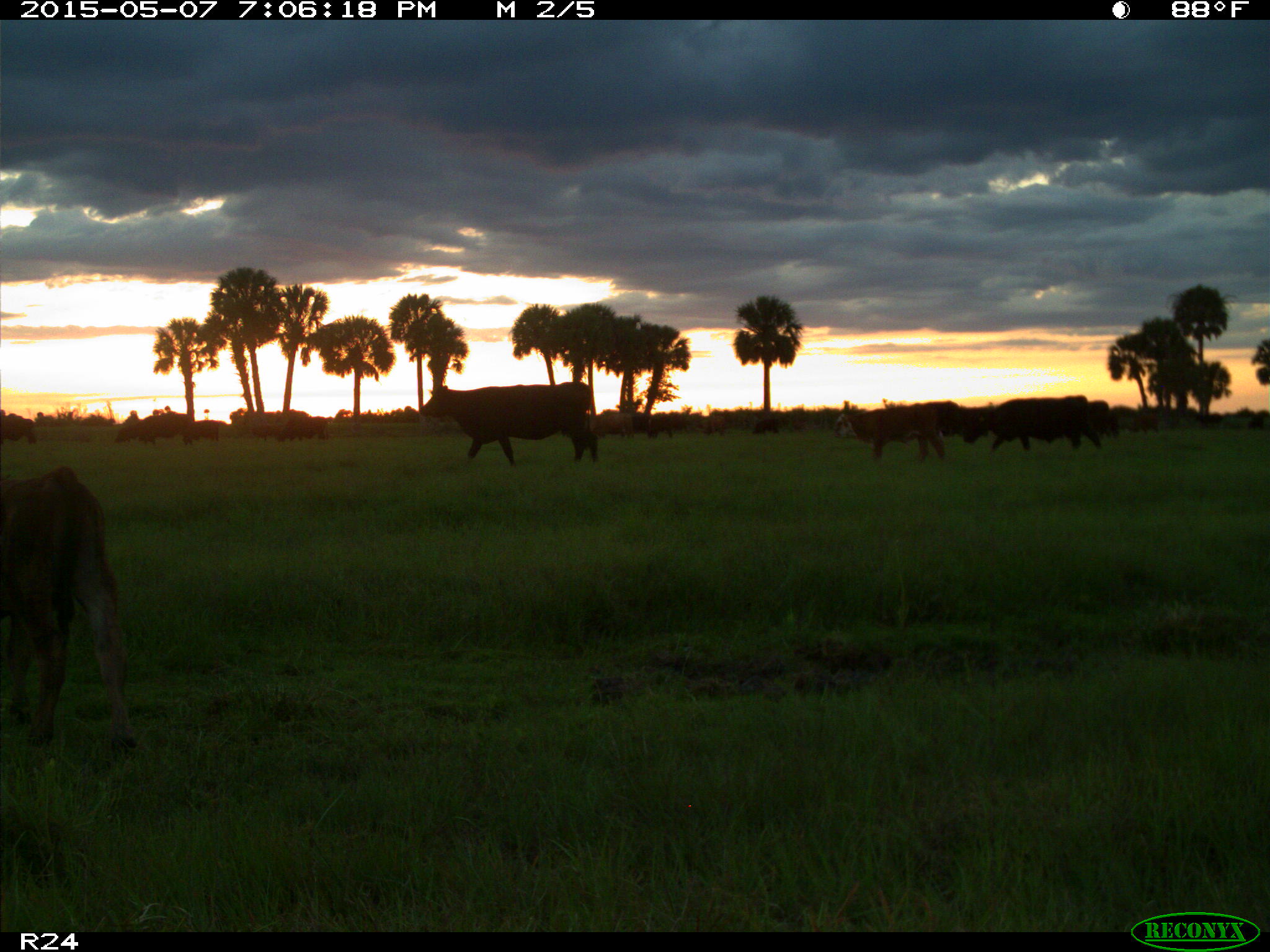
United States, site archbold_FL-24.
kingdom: Animalia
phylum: Chordata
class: Mammalia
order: Artiodactyla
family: Bovidae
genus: Bos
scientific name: Bos taurus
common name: domestic cow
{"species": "Bos taurus (domestic cow)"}